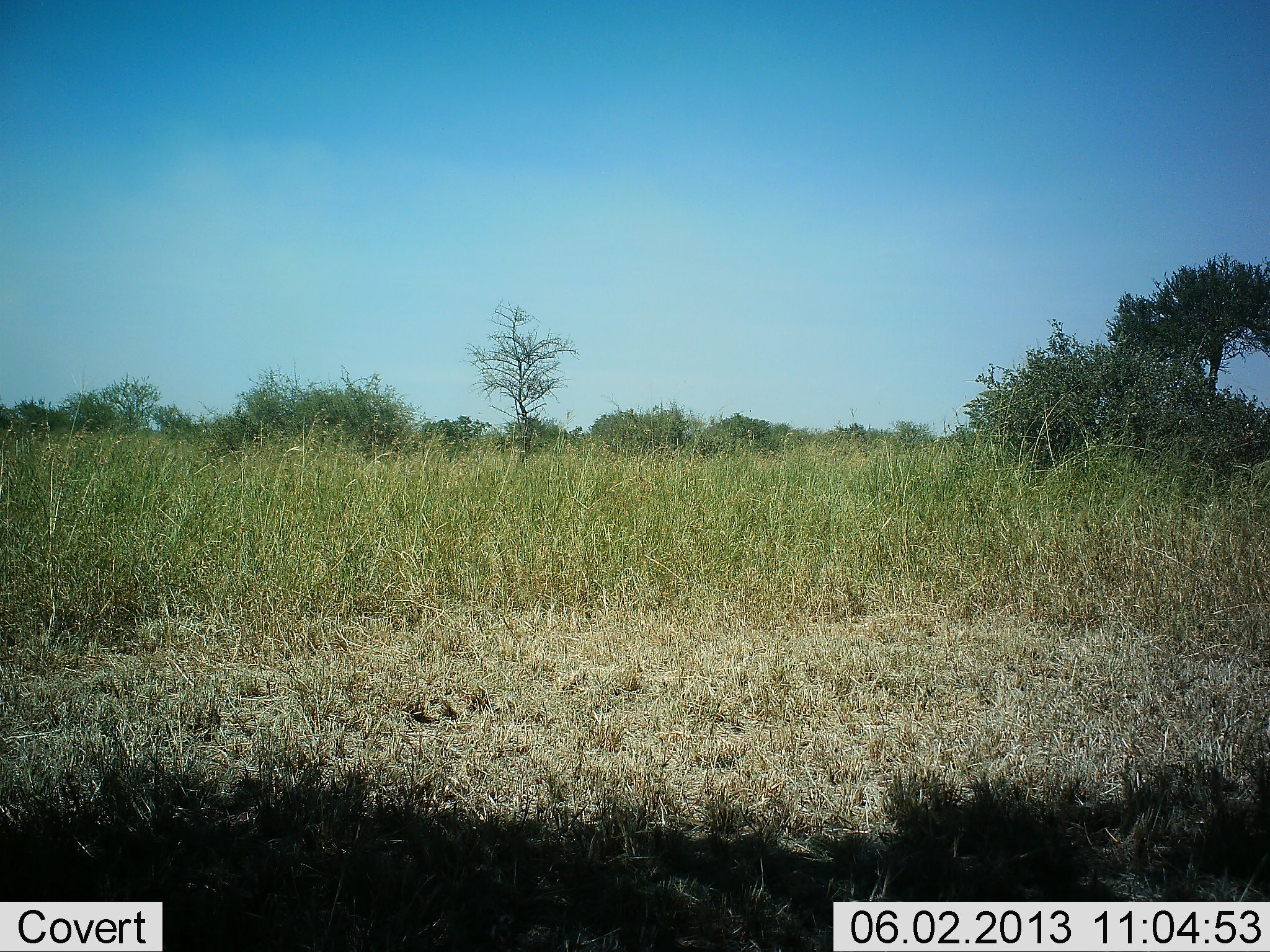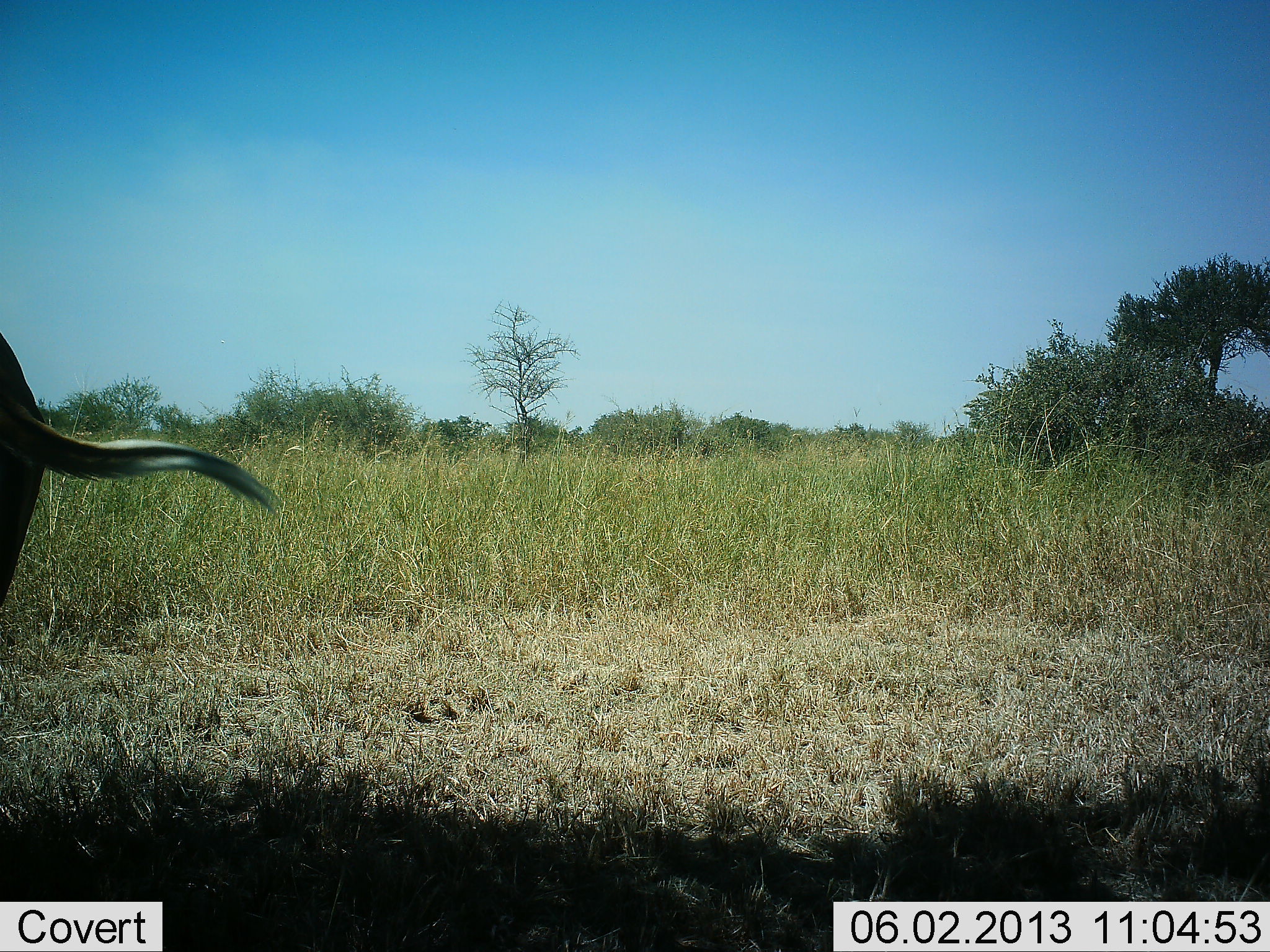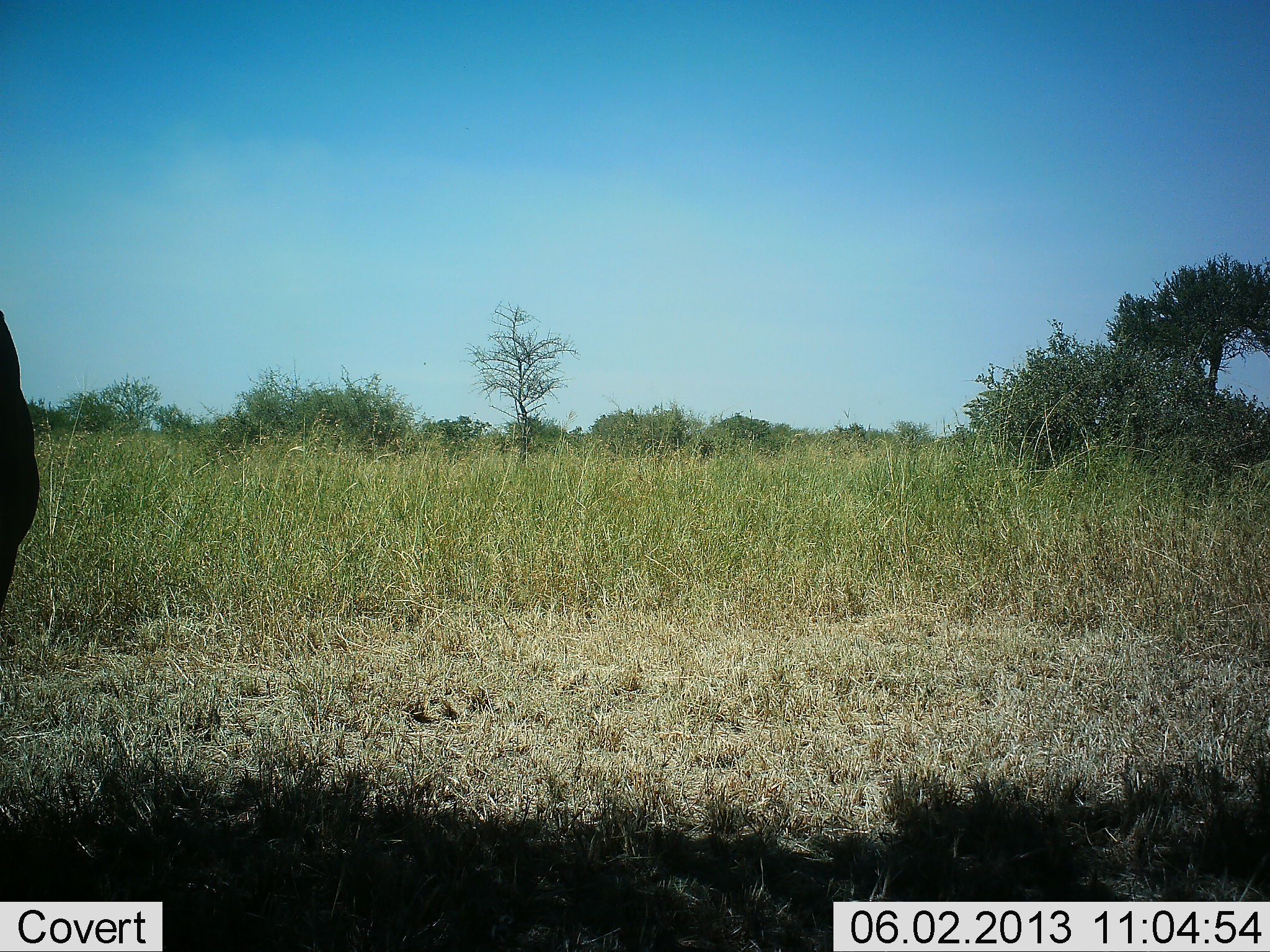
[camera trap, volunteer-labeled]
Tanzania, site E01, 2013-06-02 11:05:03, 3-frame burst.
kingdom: Animalia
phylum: Chordata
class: Mammalia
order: Artiodactyla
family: Bovidae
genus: Eudorcas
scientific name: Eudorcas thomsonii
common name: thomson's gazelle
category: gazellethomsons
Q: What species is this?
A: Gazellethomsons (thomson's gazelle) (Eudorcas thomsonii).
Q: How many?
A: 1.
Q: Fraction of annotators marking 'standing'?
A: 83%.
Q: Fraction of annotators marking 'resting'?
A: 0%.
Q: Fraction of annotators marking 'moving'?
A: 17%.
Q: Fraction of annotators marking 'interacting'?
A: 0%.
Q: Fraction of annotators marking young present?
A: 0%.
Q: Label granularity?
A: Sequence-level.